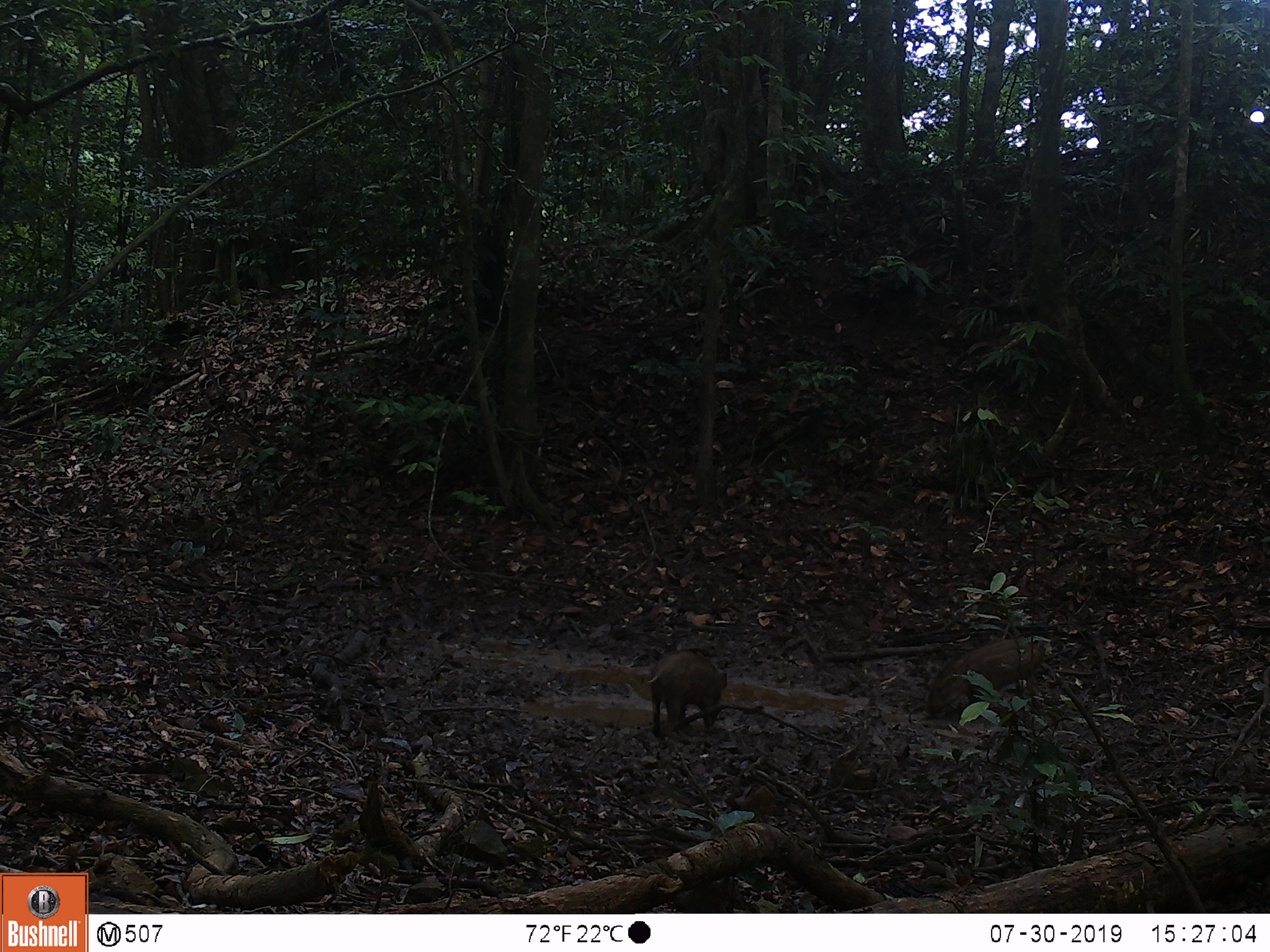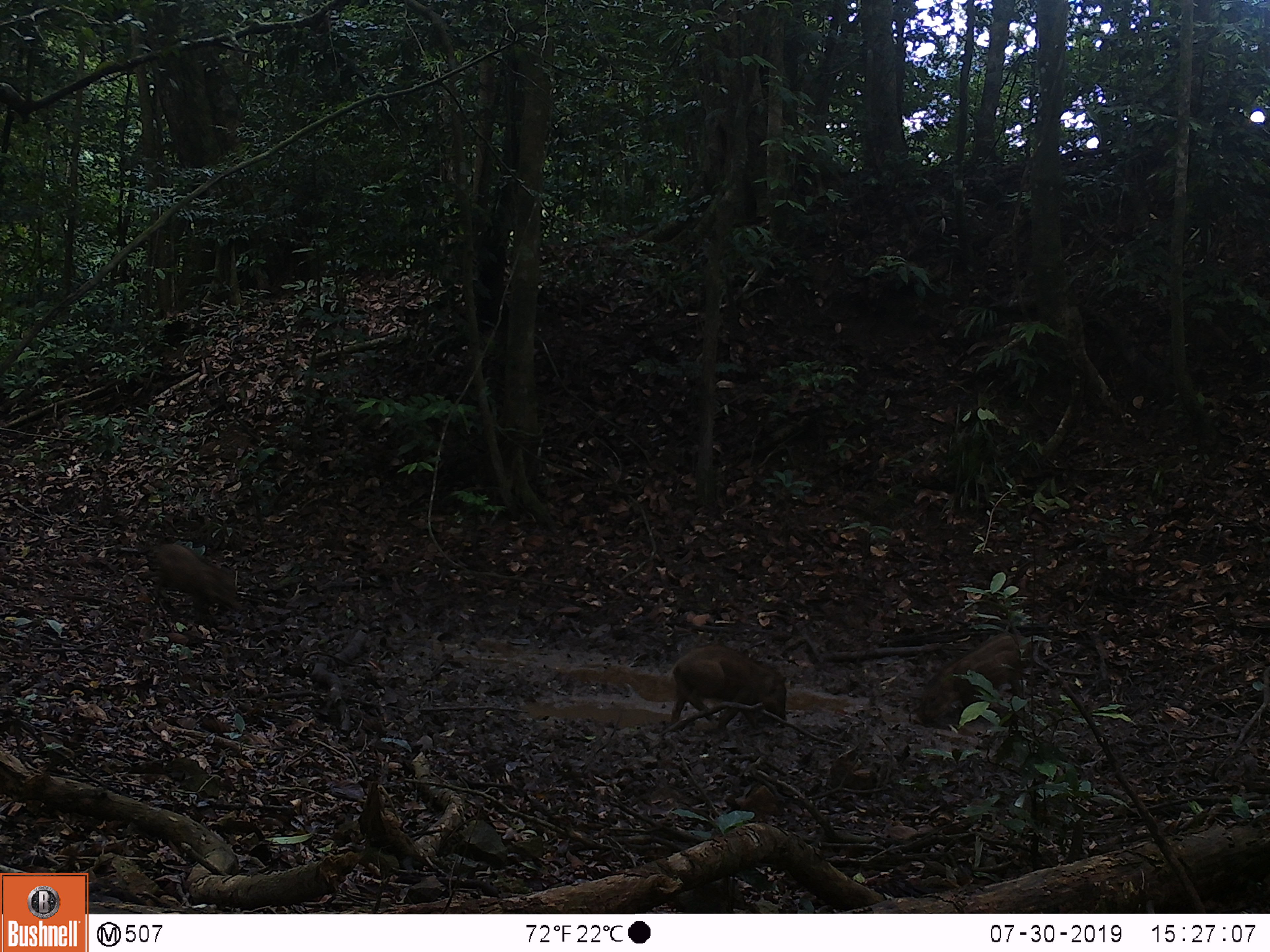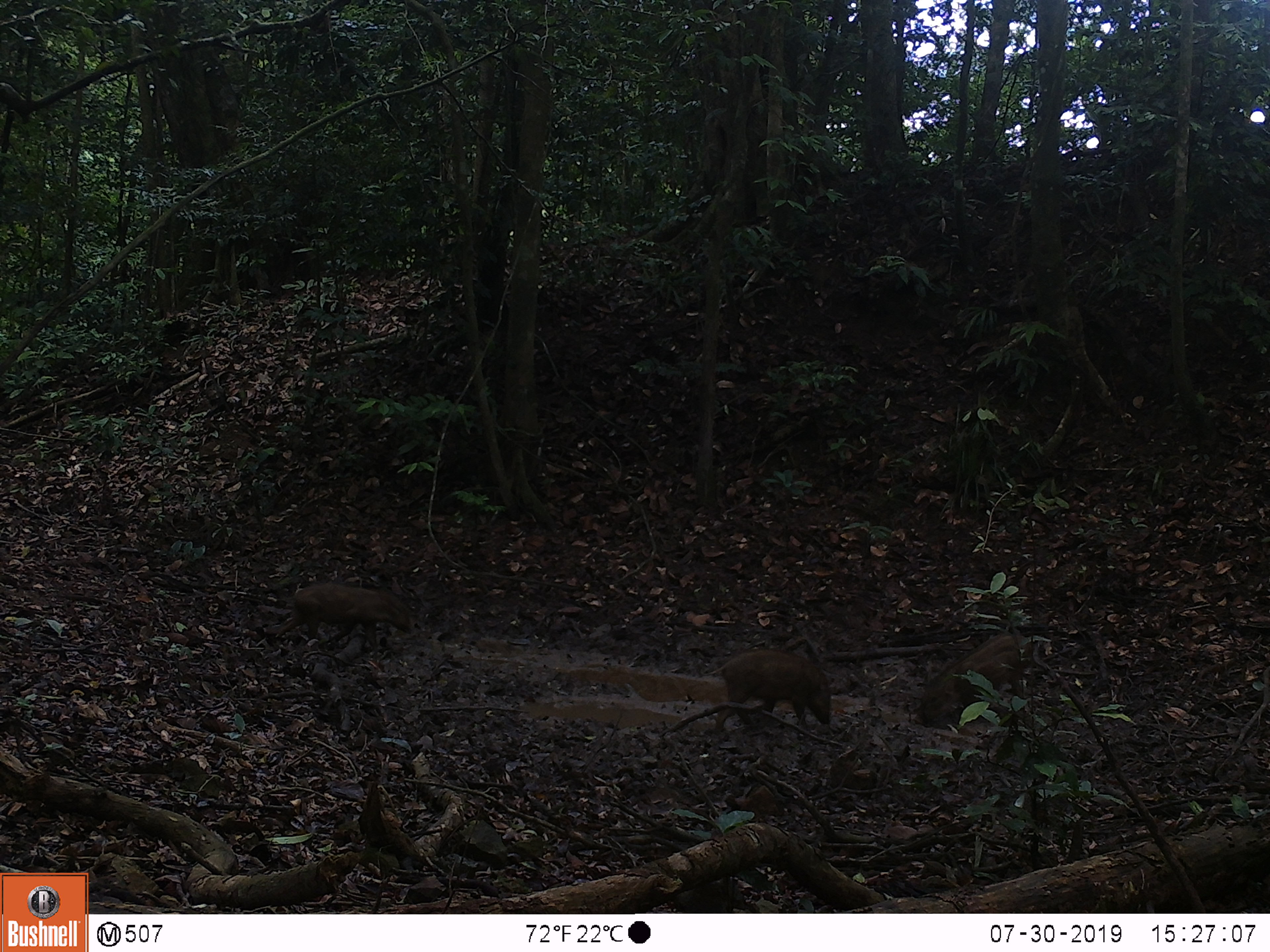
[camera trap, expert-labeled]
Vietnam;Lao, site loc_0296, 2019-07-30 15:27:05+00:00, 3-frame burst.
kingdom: Animalia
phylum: Chordata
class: Mammalia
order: Artiodactyla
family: Suidae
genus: Sus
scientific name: Sus scrofa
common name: eurasian wild pig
Eurasian wild pig (Sus scrofa). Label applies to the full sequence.